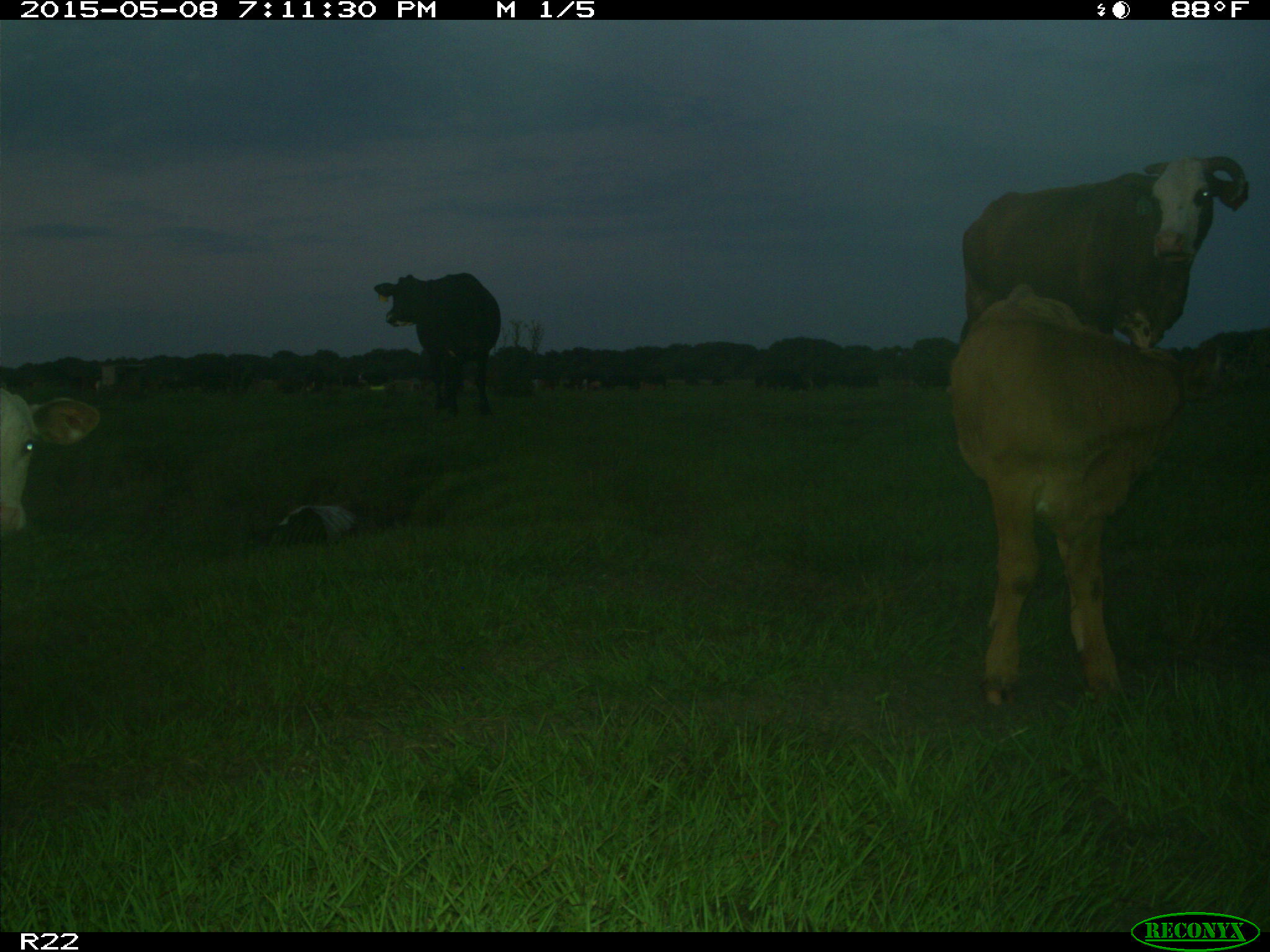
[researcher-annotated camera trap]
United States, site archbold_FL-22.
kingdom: Animalia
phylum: Chordata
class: Mammalia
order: Artiodactyla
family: Bovidae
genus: Bos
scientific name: Bos taurus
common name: domestic cow